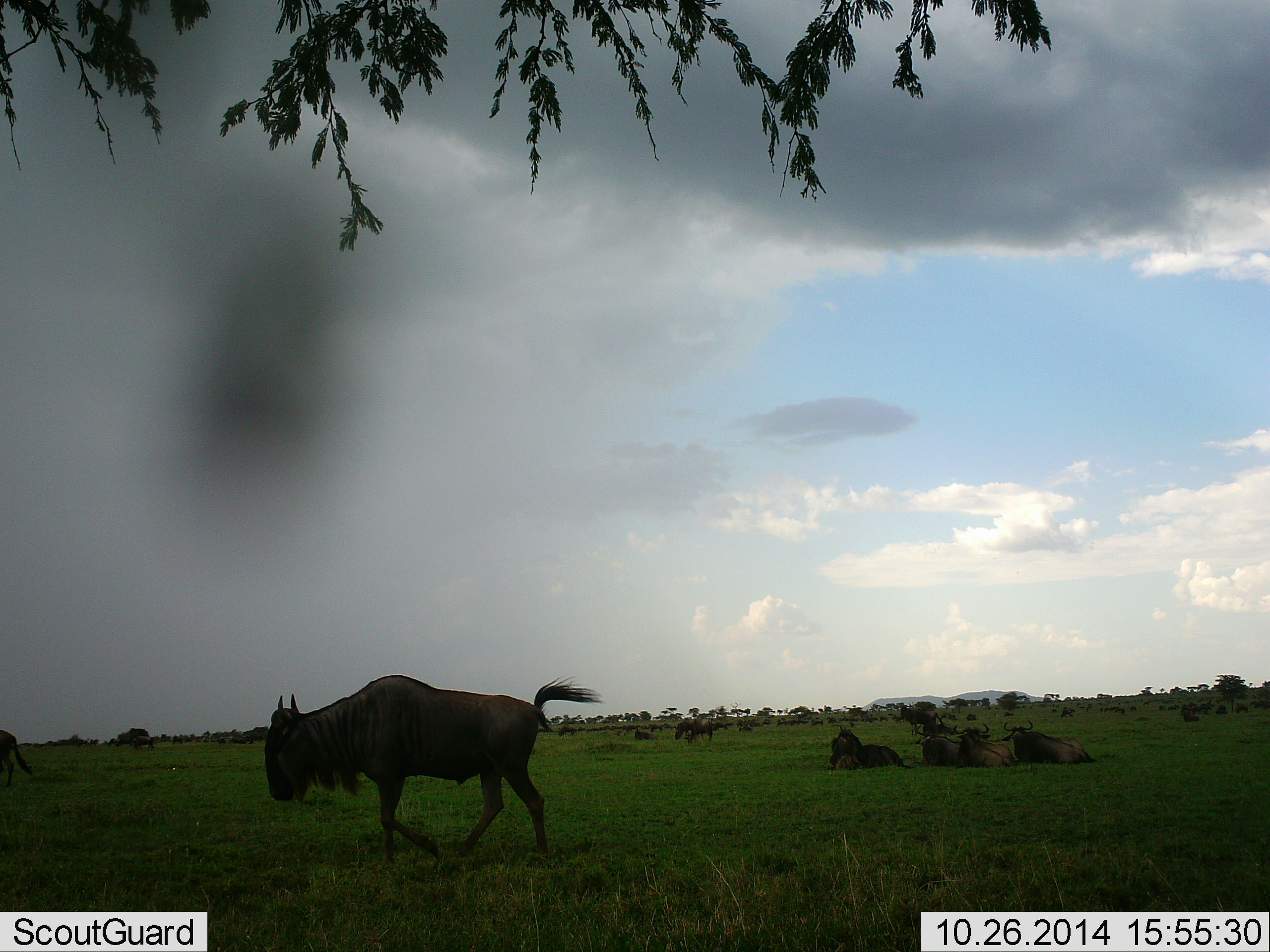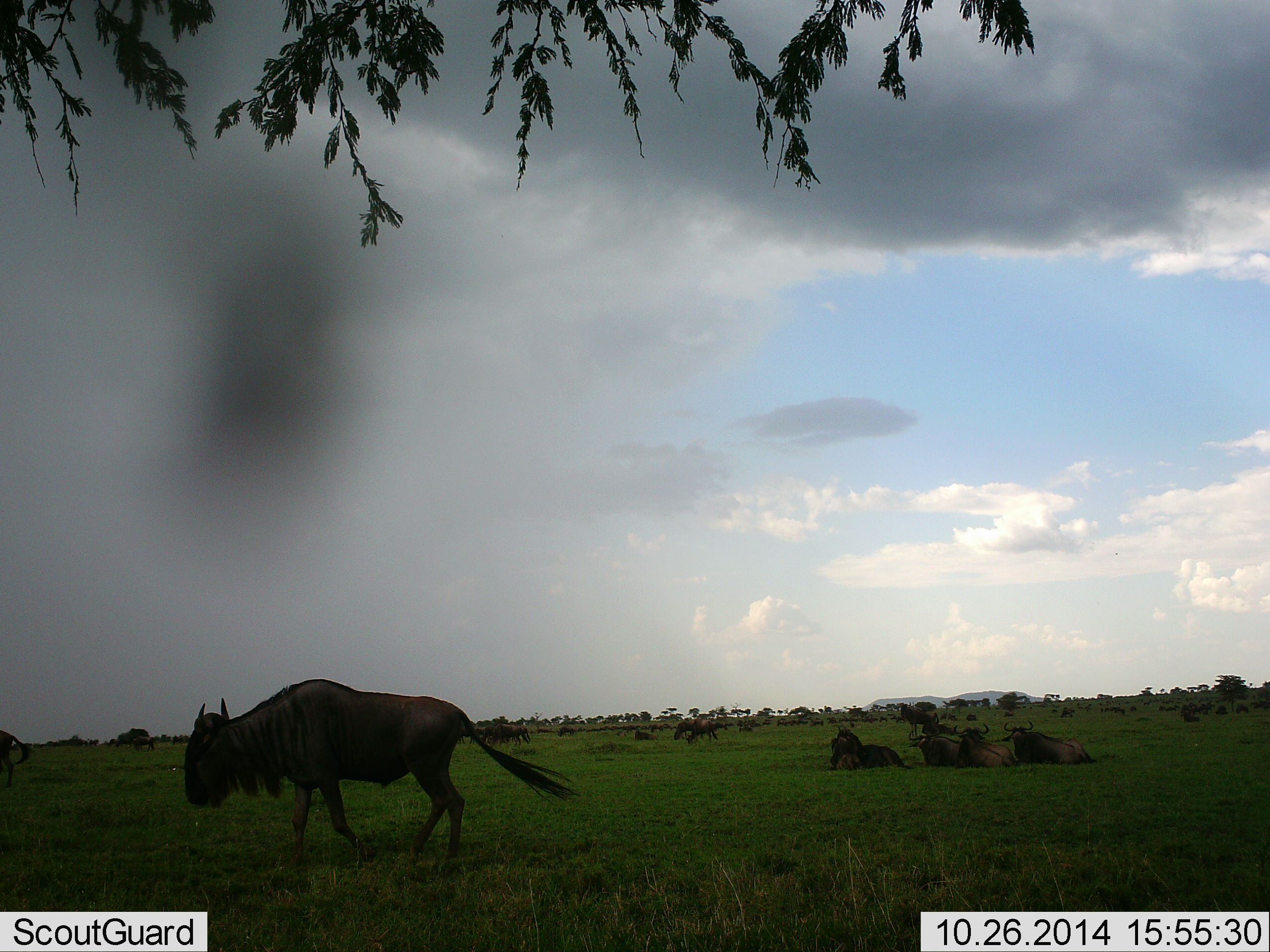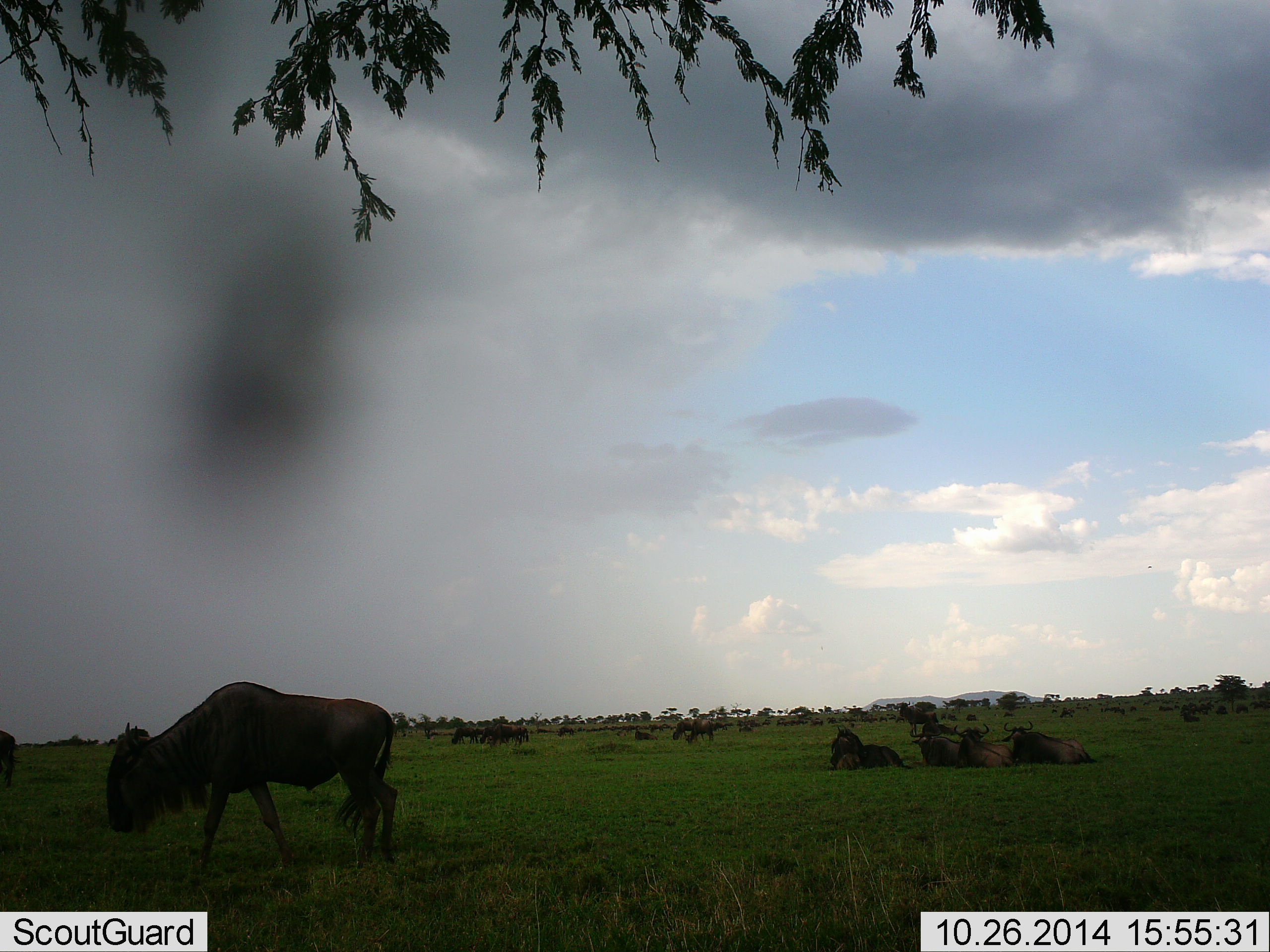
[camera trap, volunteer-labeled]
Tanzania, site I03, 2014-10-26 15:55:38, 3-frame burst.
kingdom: Animalia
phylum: Chordata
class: Mammalia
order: Artiodactyla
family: Bovidae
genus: Connochaetes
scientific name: Connochaetes taurinus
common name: blue wildebeest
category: wildebeest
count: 11-50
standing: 36%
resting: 100%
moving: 91%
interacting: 0%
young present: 0%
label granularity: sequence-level